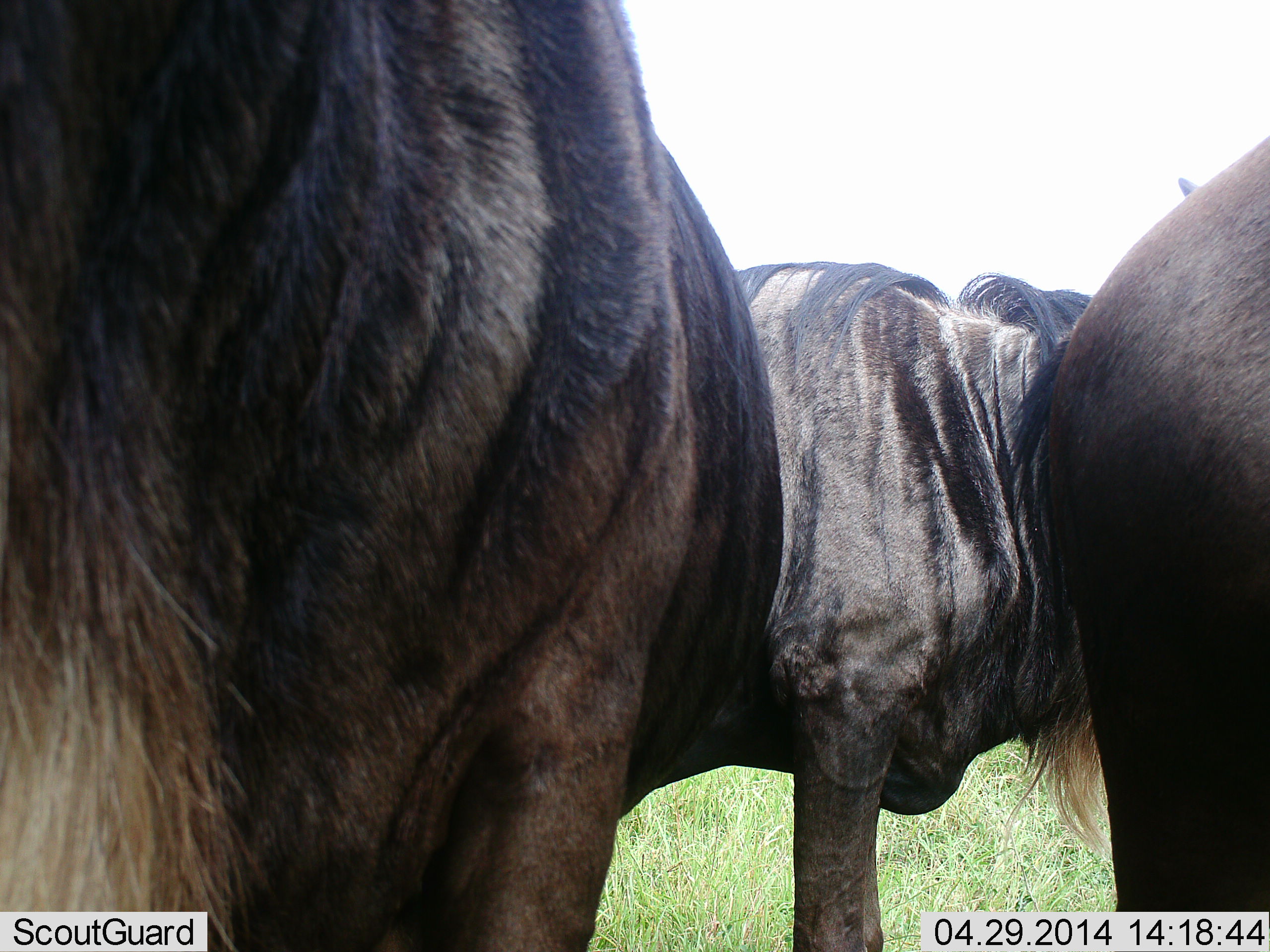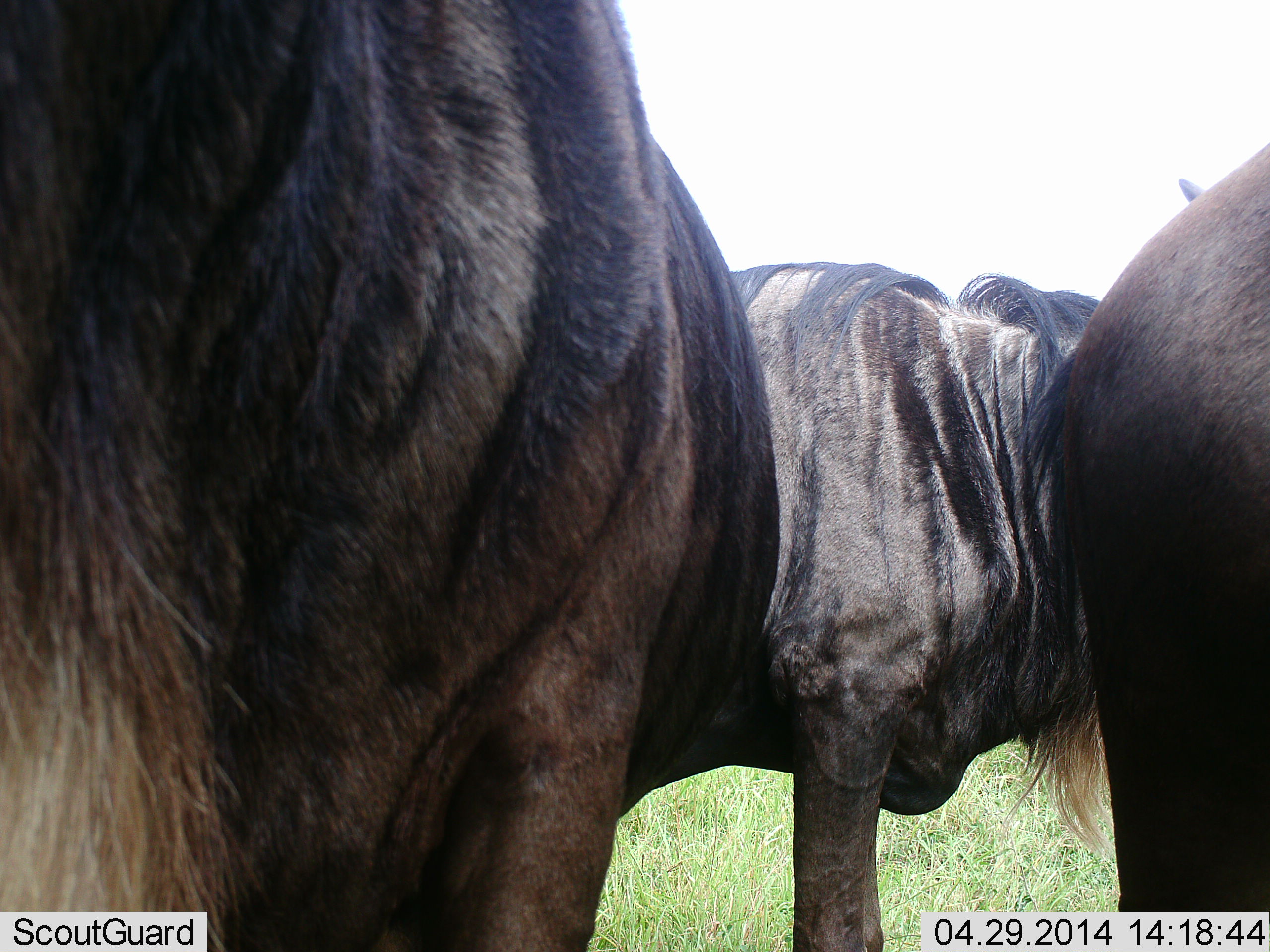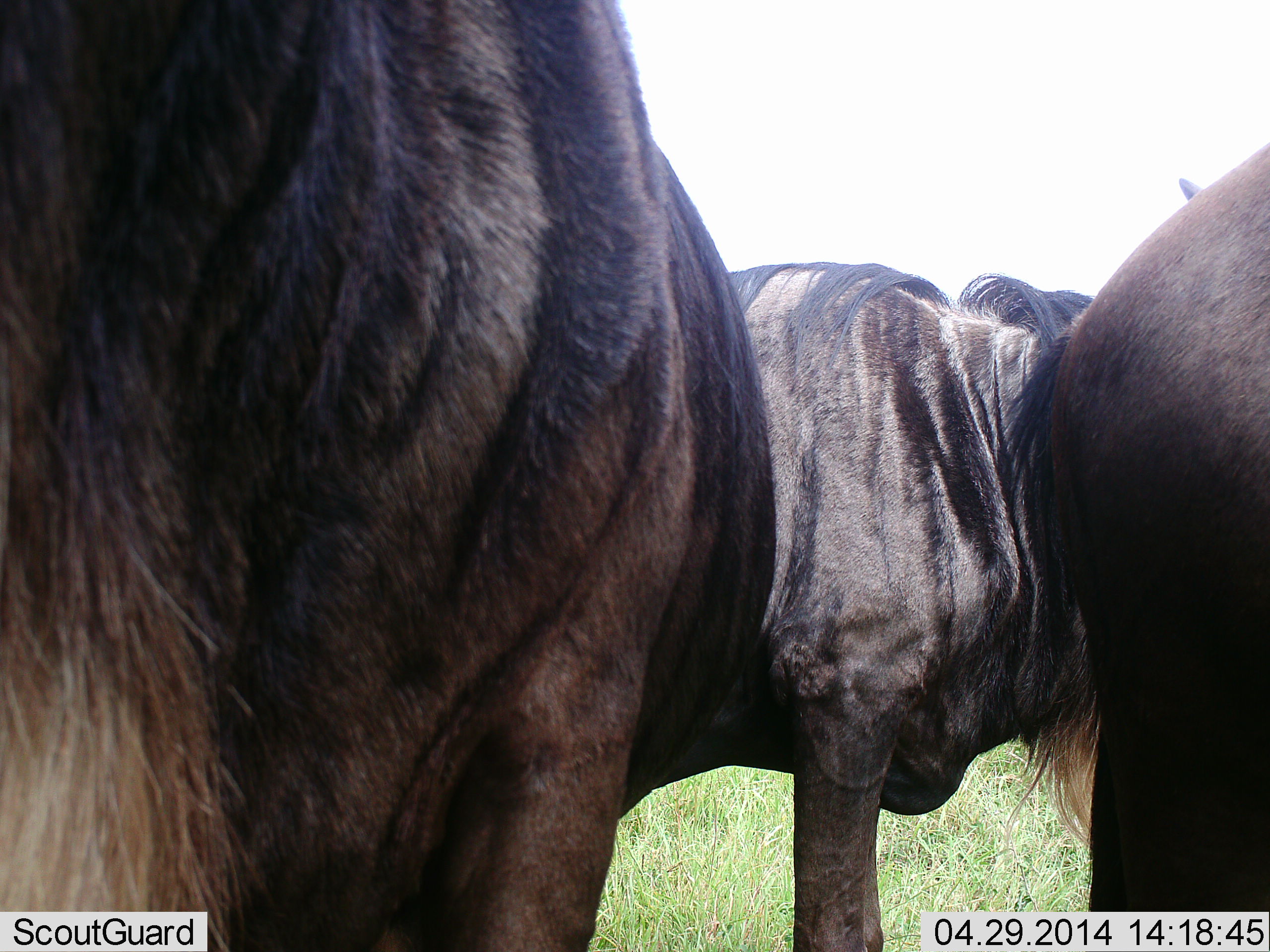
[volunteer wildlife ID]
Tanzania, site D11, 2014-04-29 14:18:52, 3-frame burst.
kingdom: Animalia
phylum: Chordata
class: Mammalia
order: Artiodactyla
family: Bovidae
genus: Connochaetes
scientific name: Connochaetes taurinus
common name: blue wildebeest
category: wildebeest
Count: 3.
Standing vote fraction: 100%.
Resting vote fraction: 0%.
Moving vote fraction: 0%.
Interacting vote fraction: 0%.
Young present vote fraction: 0%.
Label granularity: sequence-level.